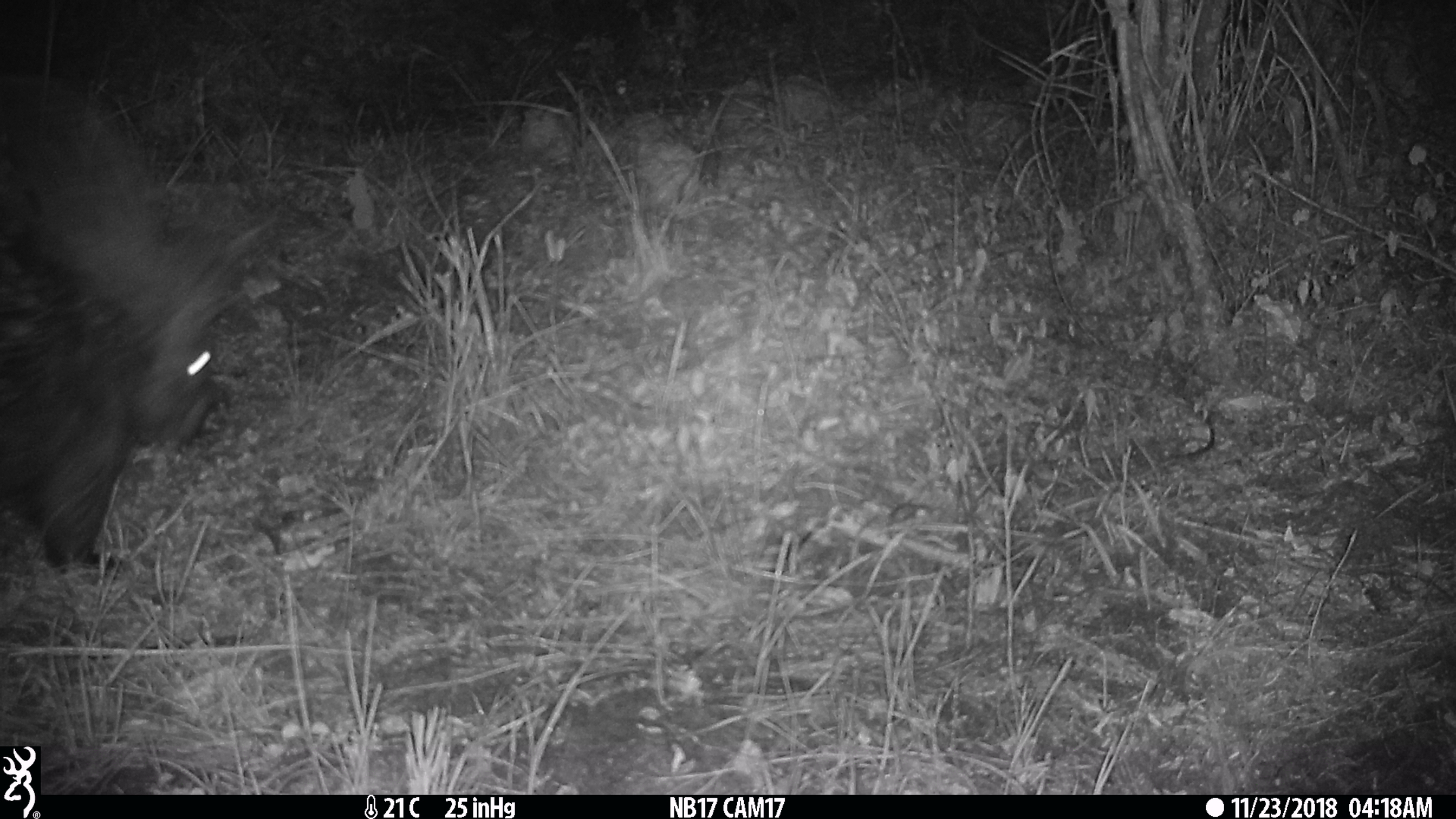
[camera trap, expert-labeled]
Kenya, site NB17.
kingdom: Animalia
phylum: Chordata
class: Mammalia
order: Rodentia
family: Hystricidae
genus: Hystrix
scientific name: Hystrix africaeaustralis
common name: porcupine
Porcupine (Hystrix africaeaustralis).